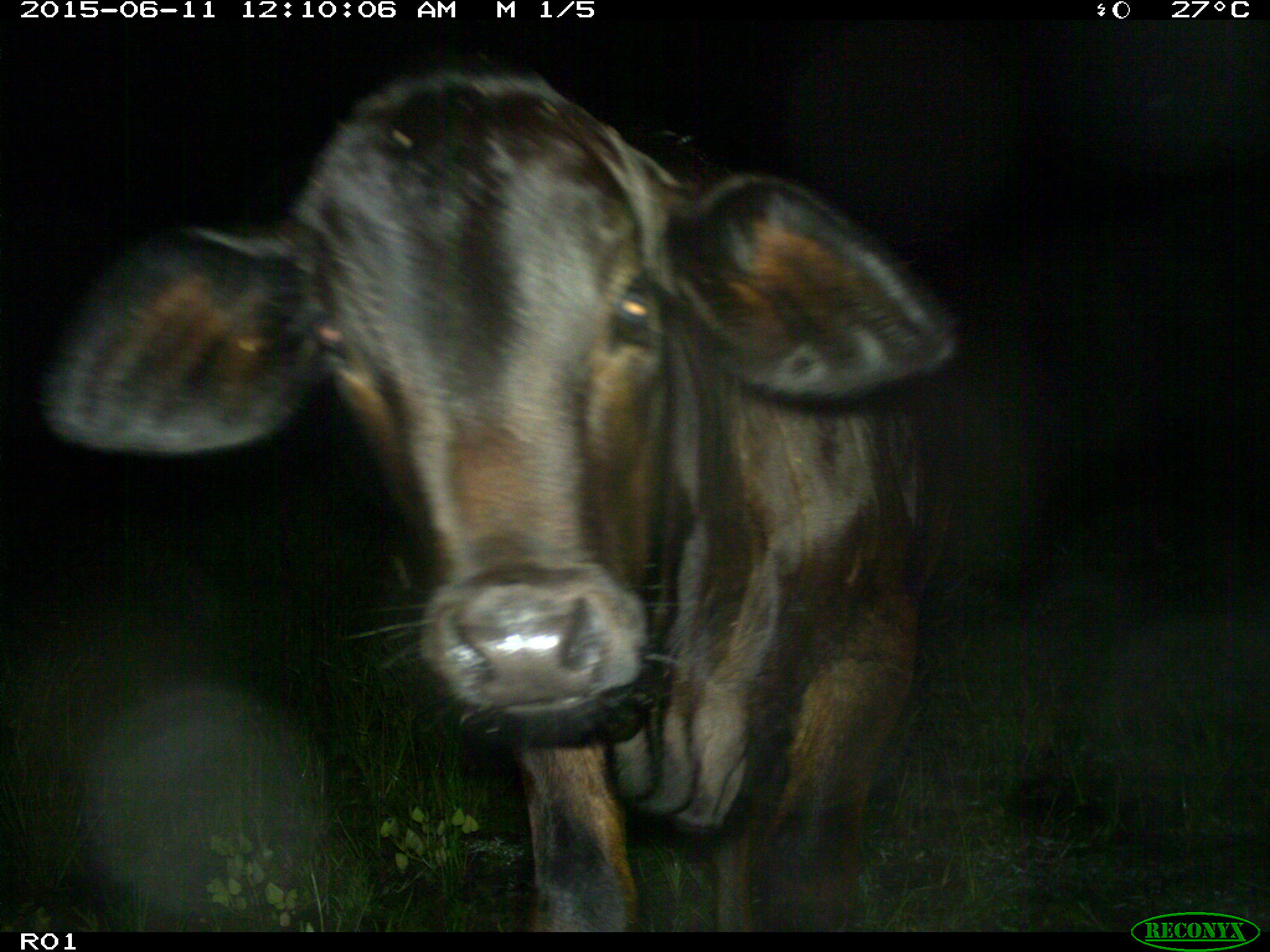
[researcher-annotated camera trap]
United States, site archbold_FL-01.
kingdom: Animalia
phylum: Chordata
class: Mammalia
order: Artiodactyla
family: Bovidae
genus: Bos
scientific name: Bos taurus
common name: domestic cow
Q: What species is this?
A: Bos taurus (domestic cow).